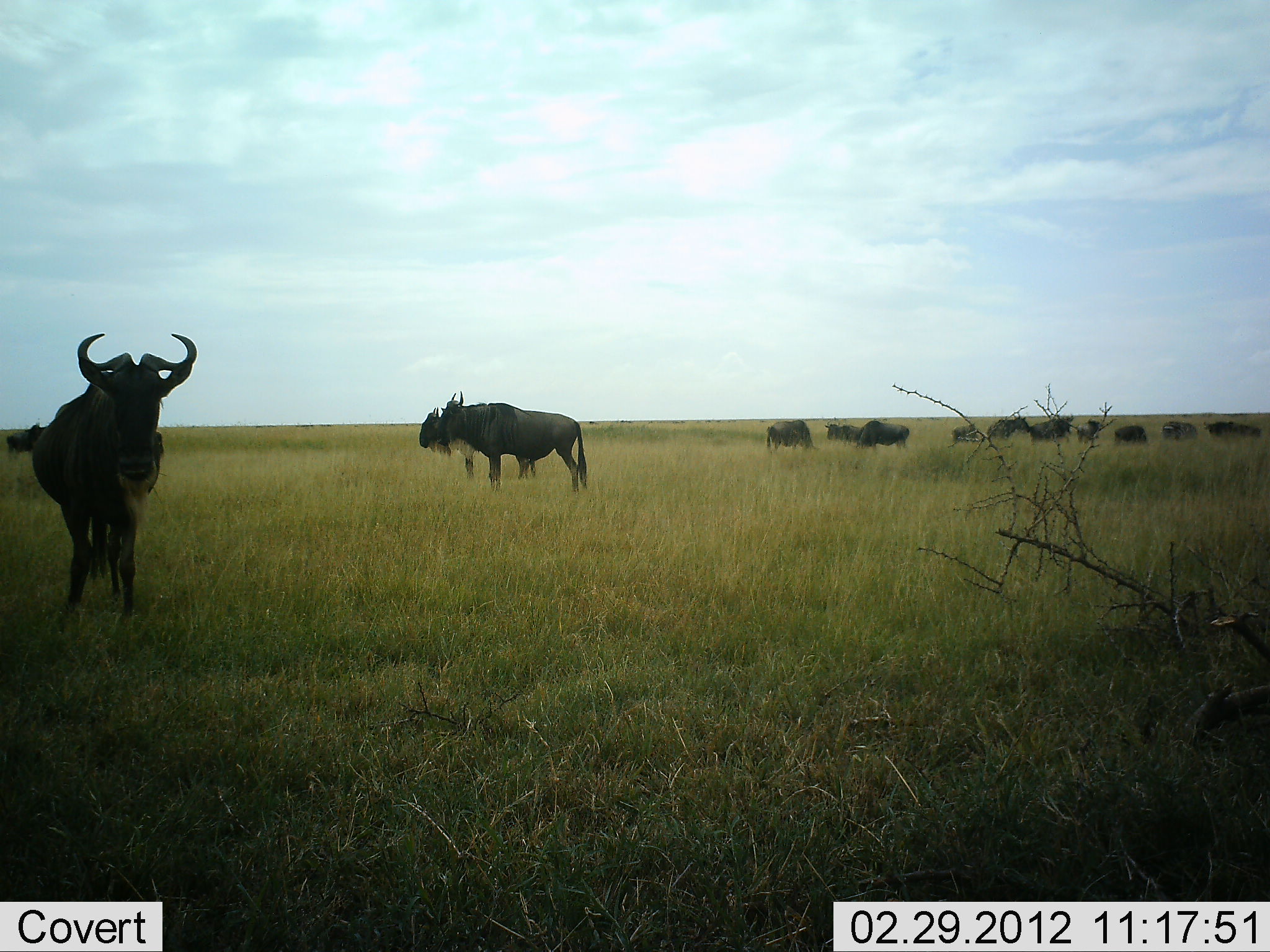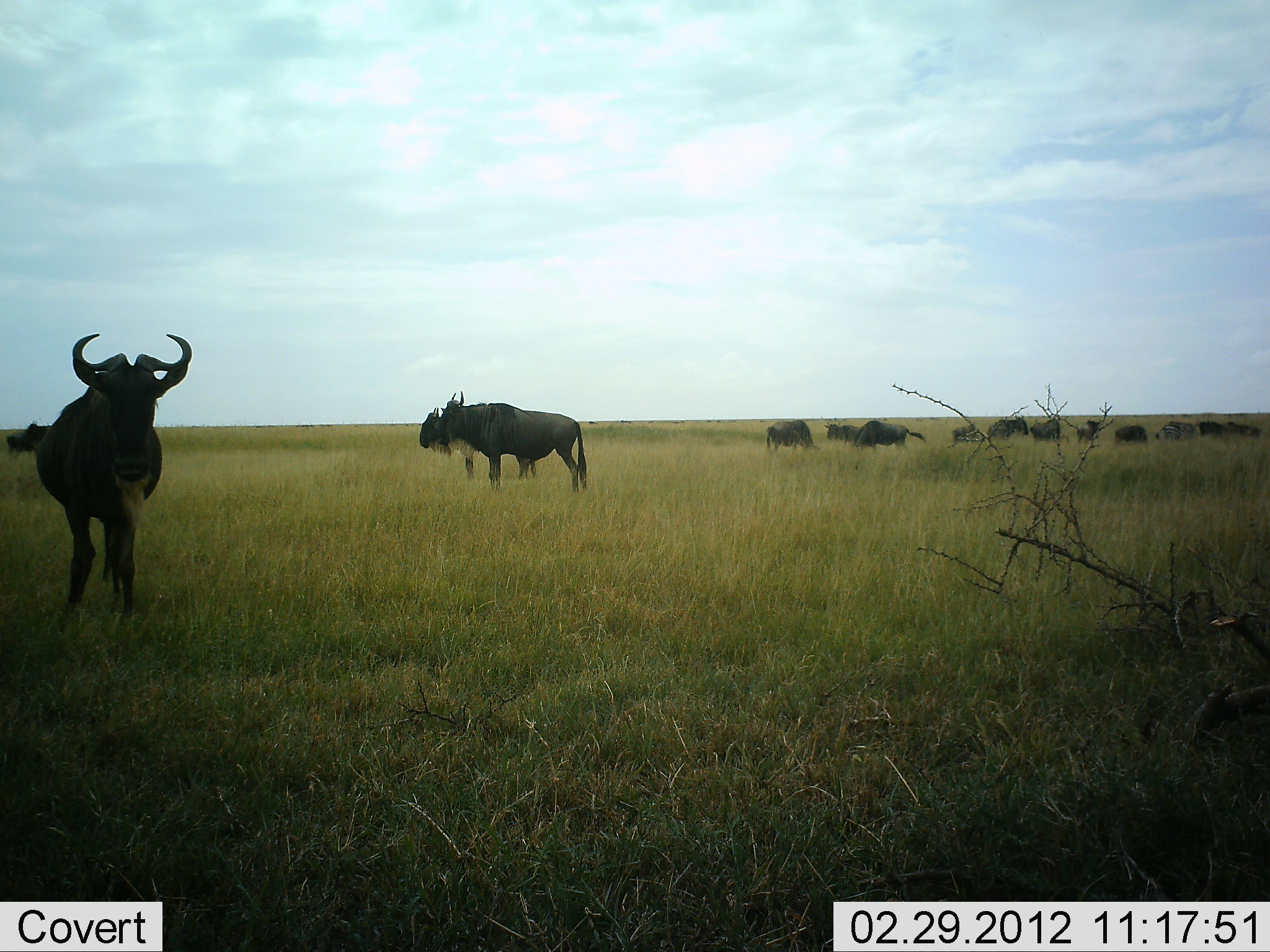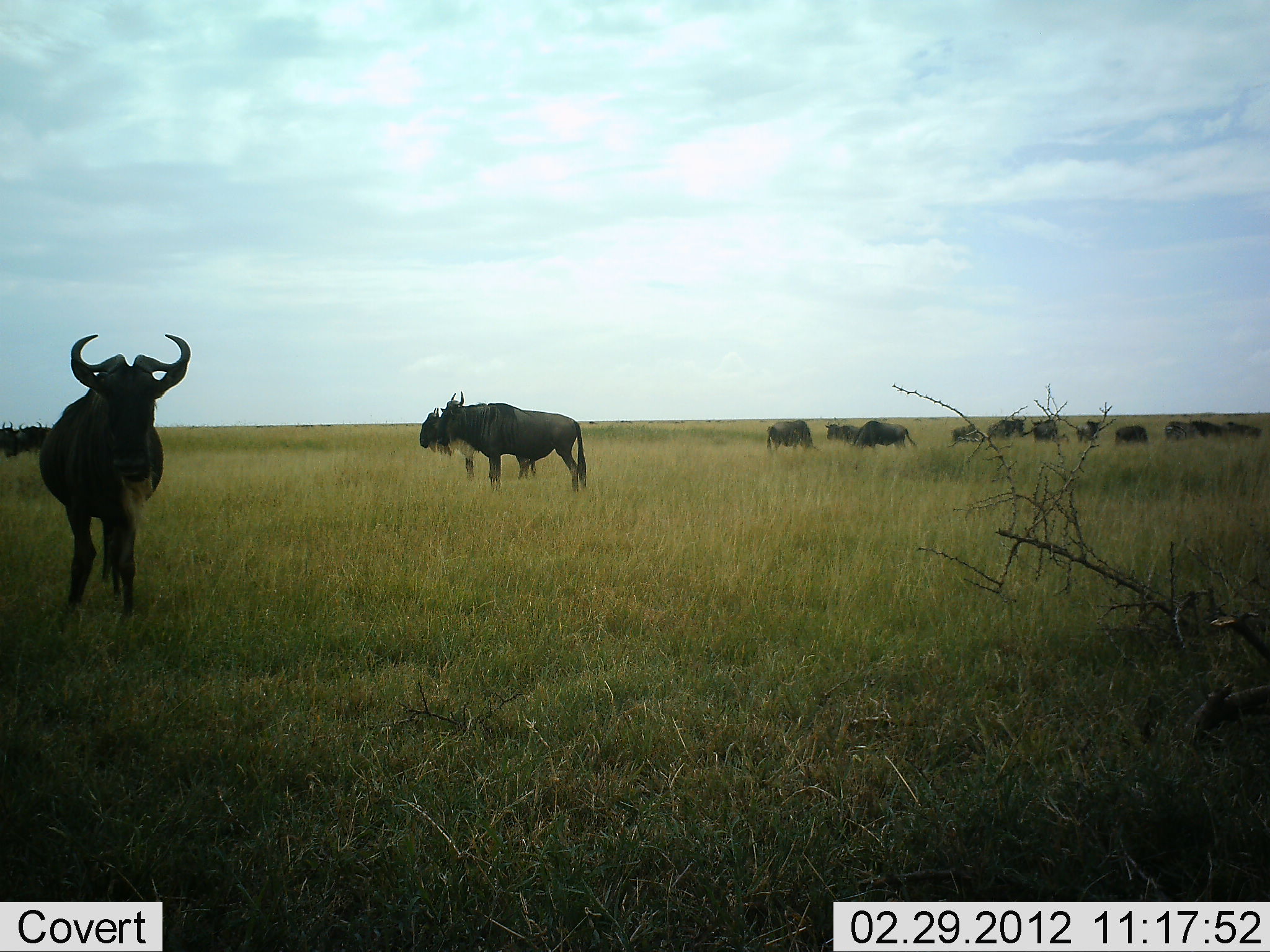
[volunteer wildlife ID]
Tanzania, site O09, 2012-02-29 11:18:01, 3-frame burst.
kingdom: Animalia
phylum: Chordata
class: Mammalia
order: Artiodactyla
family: Bovidae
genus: Connochaetes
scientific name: Connochaetes taurinus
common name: blue wildebeest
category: wildebeest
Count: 11-50.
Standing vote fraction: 92%.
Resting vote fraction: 4%.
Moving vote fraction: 8%.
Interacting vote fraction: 0%.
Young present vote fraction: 0%.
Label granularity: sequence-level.